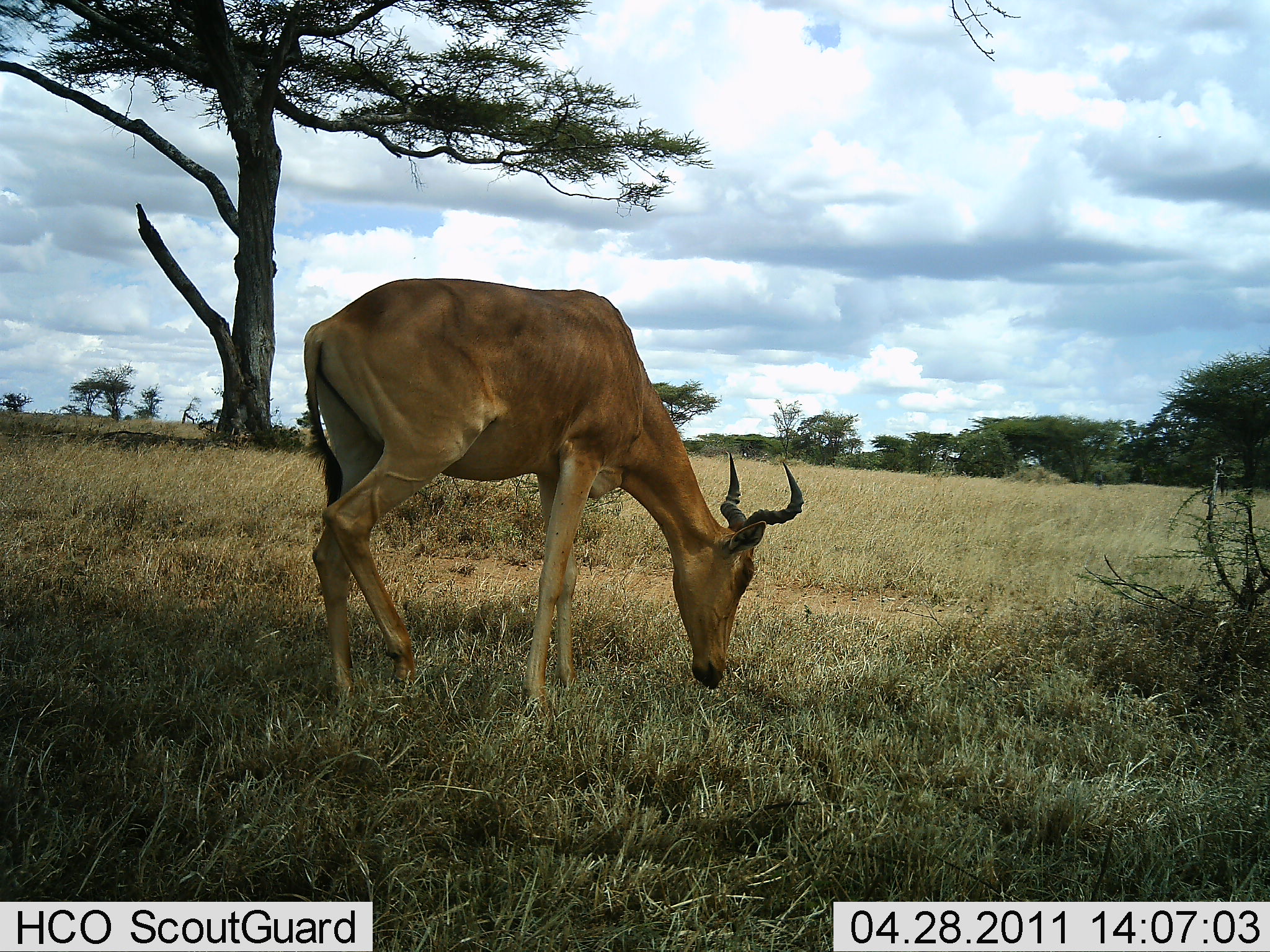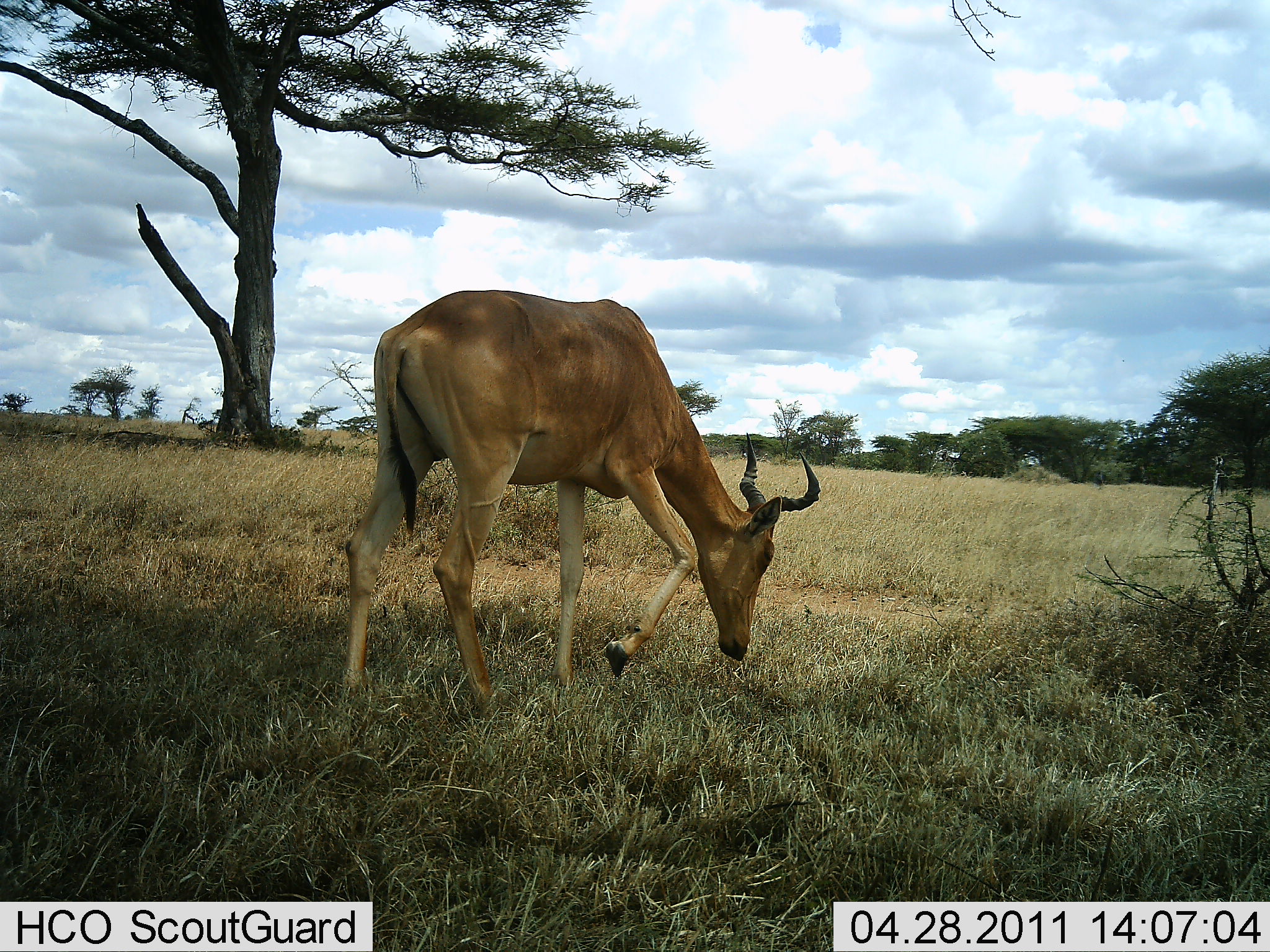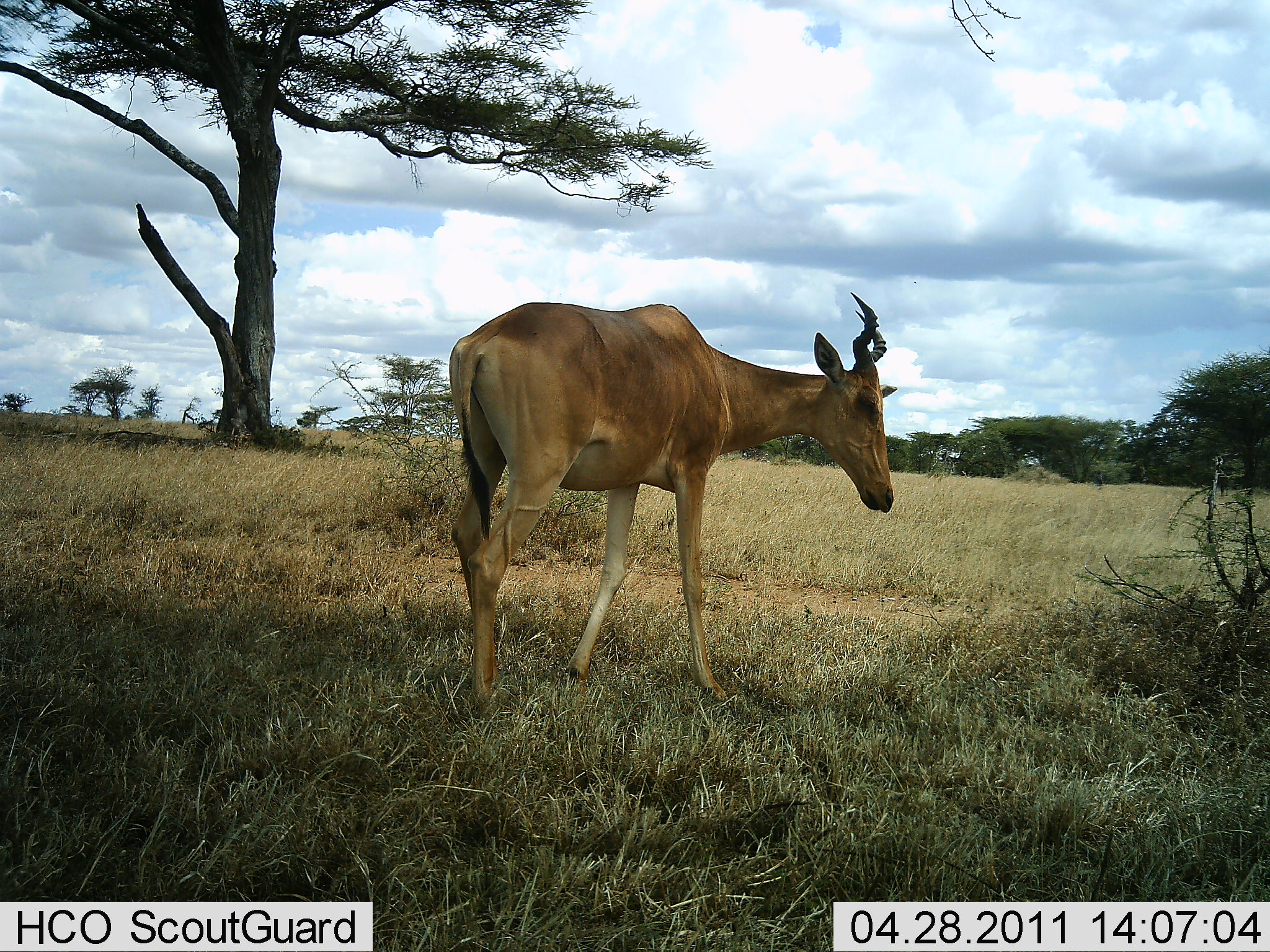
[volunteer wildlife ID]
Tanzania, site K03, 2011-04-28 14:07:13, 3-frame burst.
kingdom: Animalia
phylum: Chordata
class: Mammalia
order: Artiodactyla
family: Bovidae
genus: Alcelaphus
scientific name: Alcelaphus buselaphus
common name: hartebeest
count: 1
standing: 8%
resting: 0%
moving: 58%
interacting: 0%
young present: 0%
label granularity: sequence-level